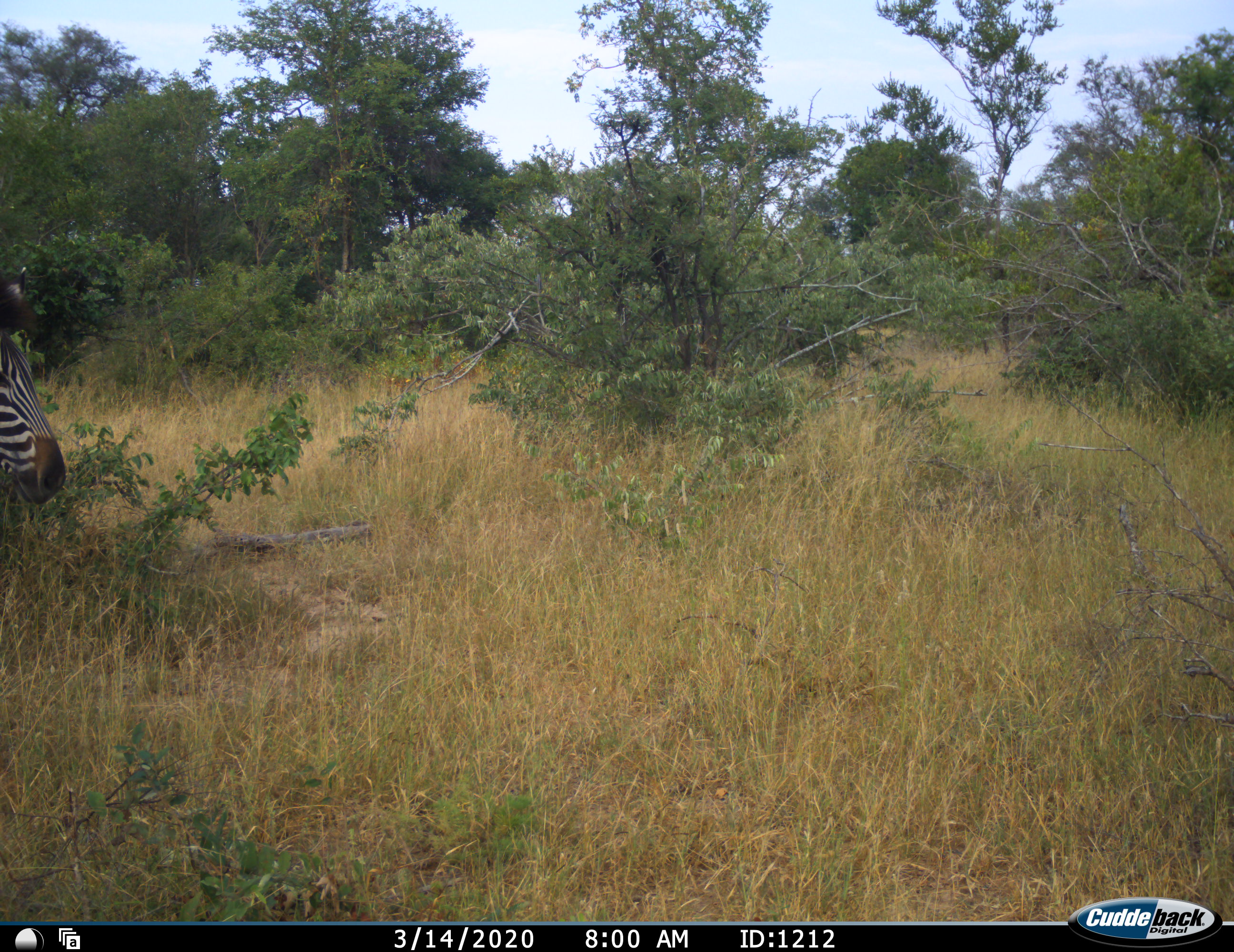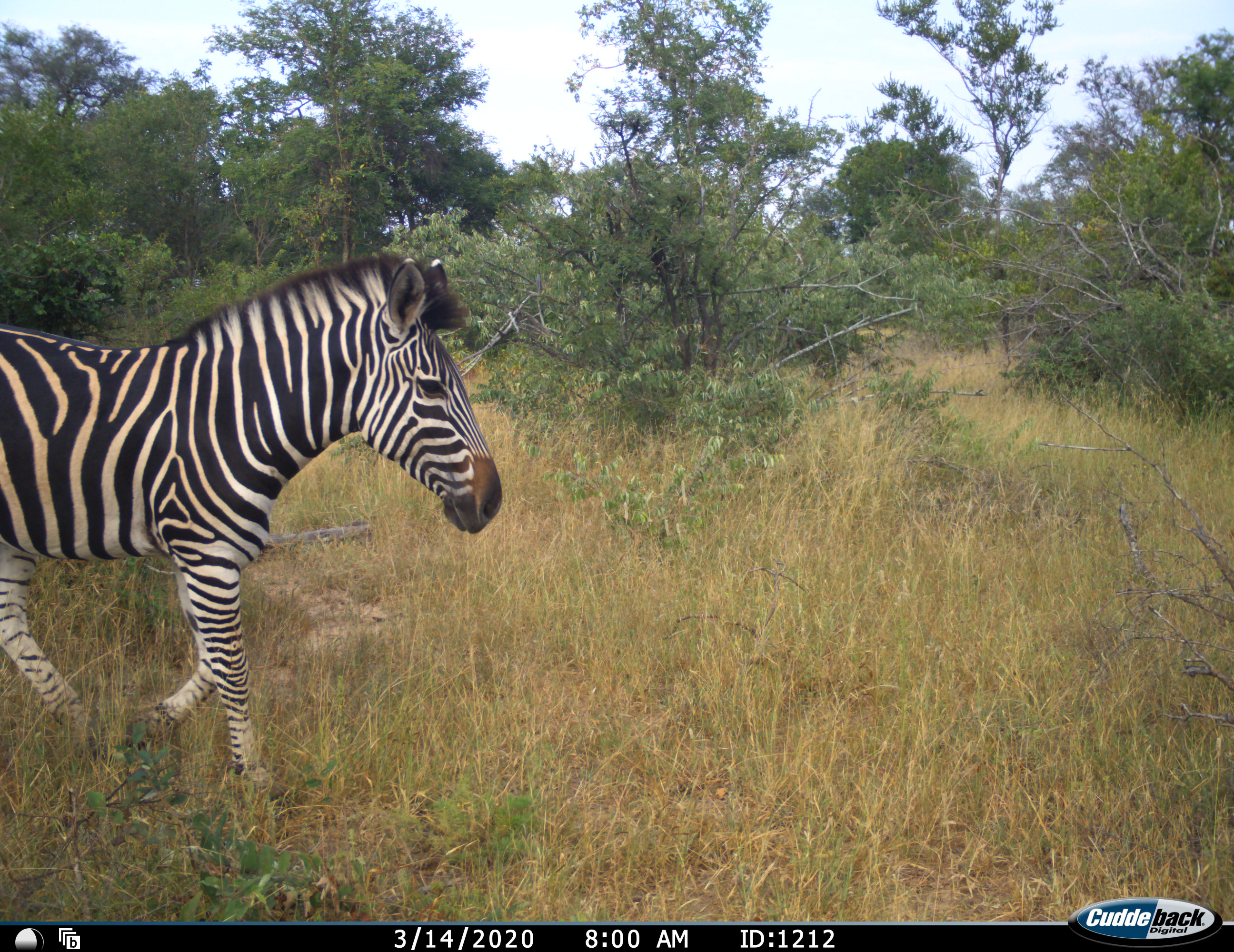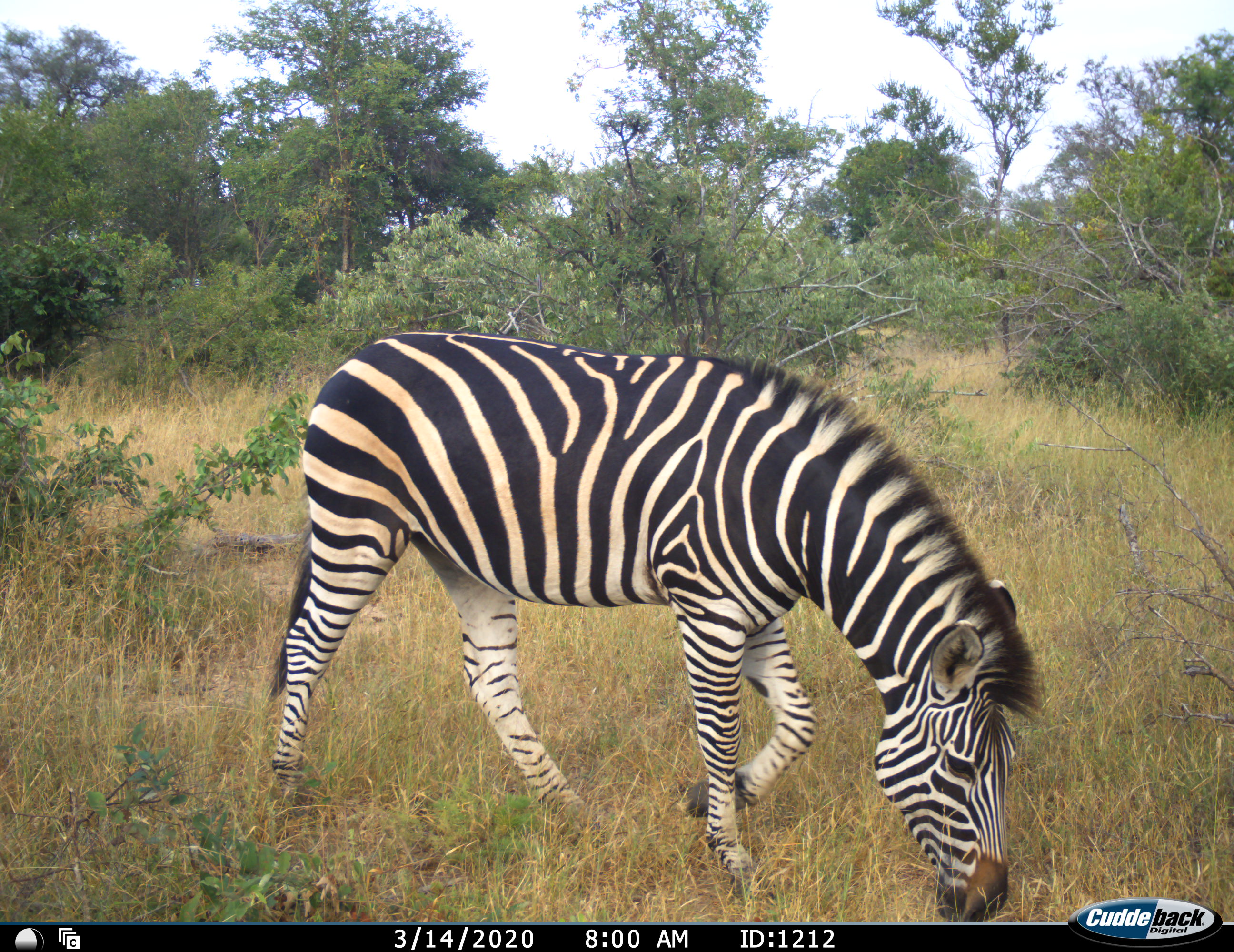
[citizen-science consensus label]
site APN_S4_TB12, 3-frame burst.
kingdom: Animalia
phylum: Chordata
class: Mammalia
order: Perissodactyla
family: Equidae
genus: Equus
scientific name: Equus quagga burchellii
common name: burchell's zebra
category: zebraburchells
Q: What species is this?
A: Zebraburchells (burchell's zebra) (Equus quagga burchellii).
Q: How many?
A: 1.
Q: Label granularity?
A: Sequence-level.